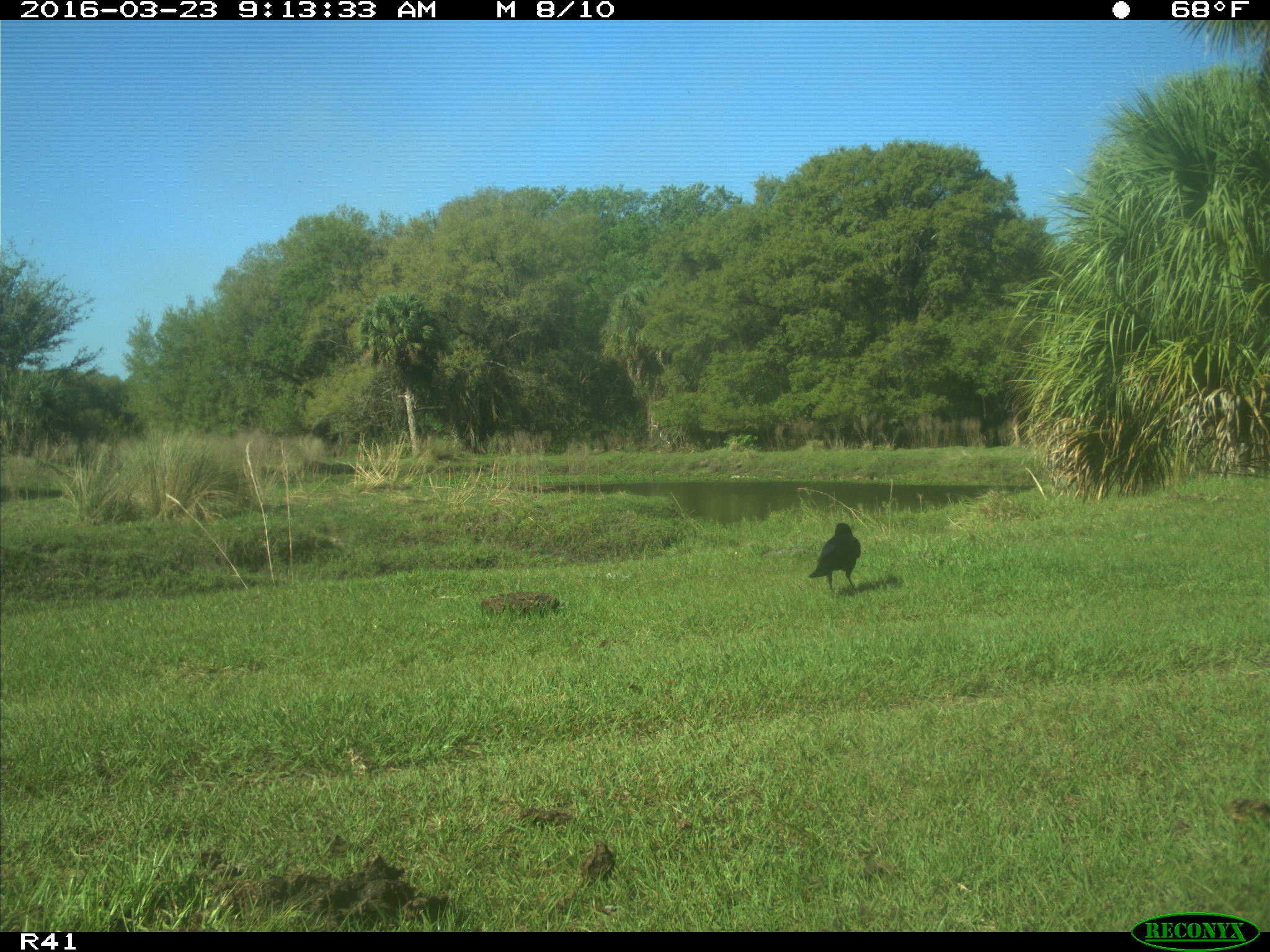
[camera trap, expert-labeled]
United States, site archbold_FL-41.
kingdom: Animalia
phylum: Chordata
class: Aves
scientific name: Aves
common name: birds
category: unidentified bird